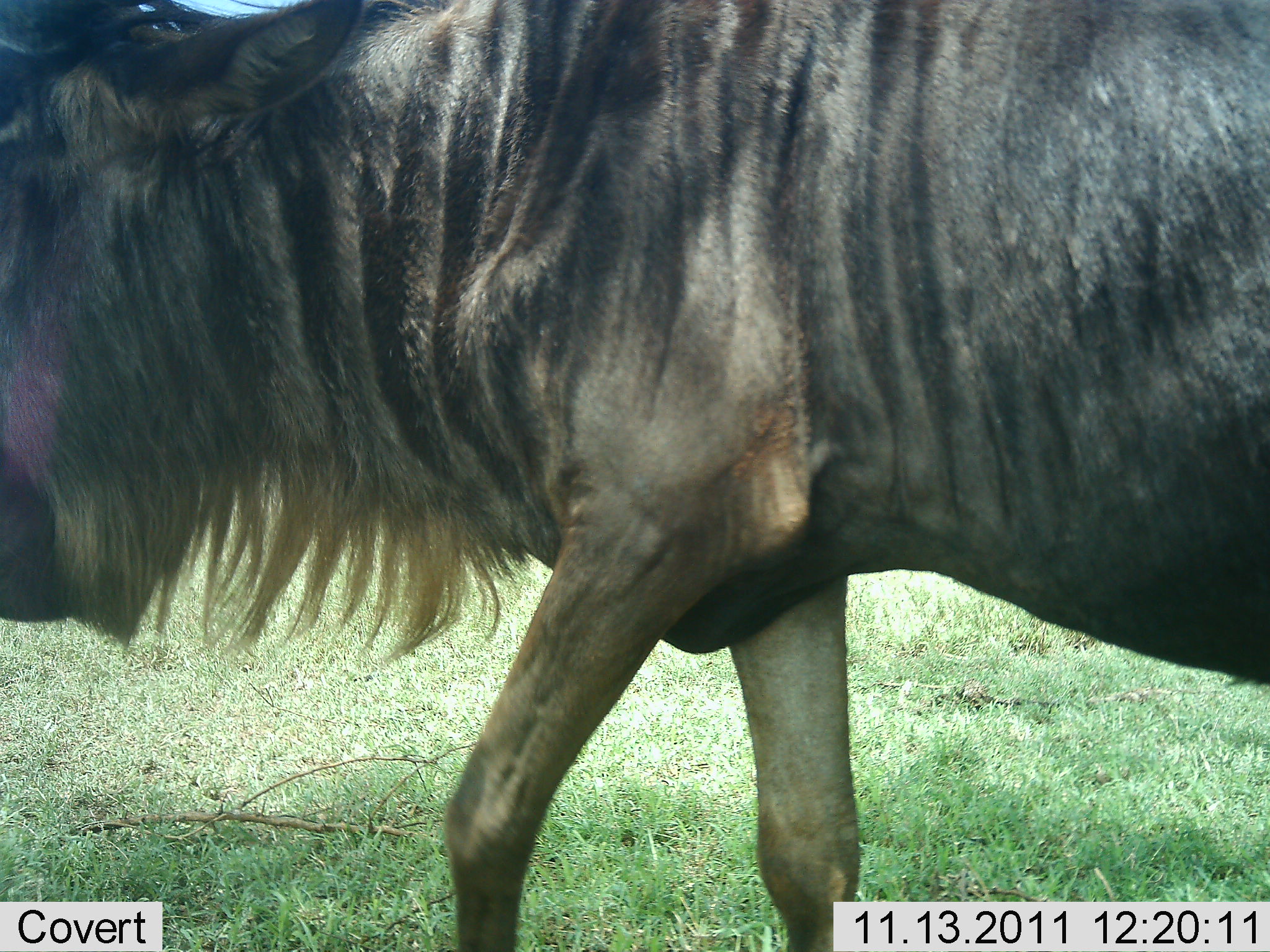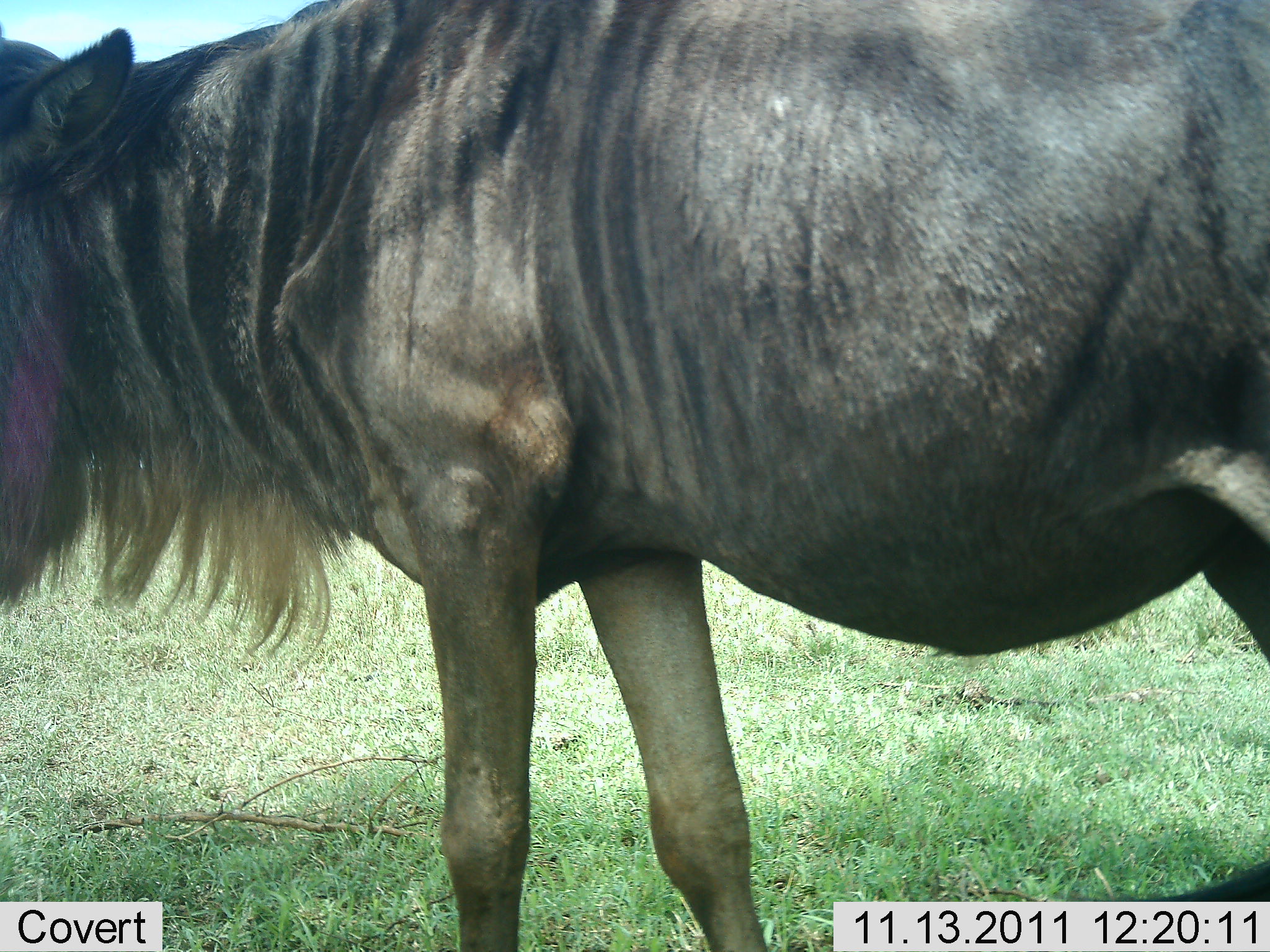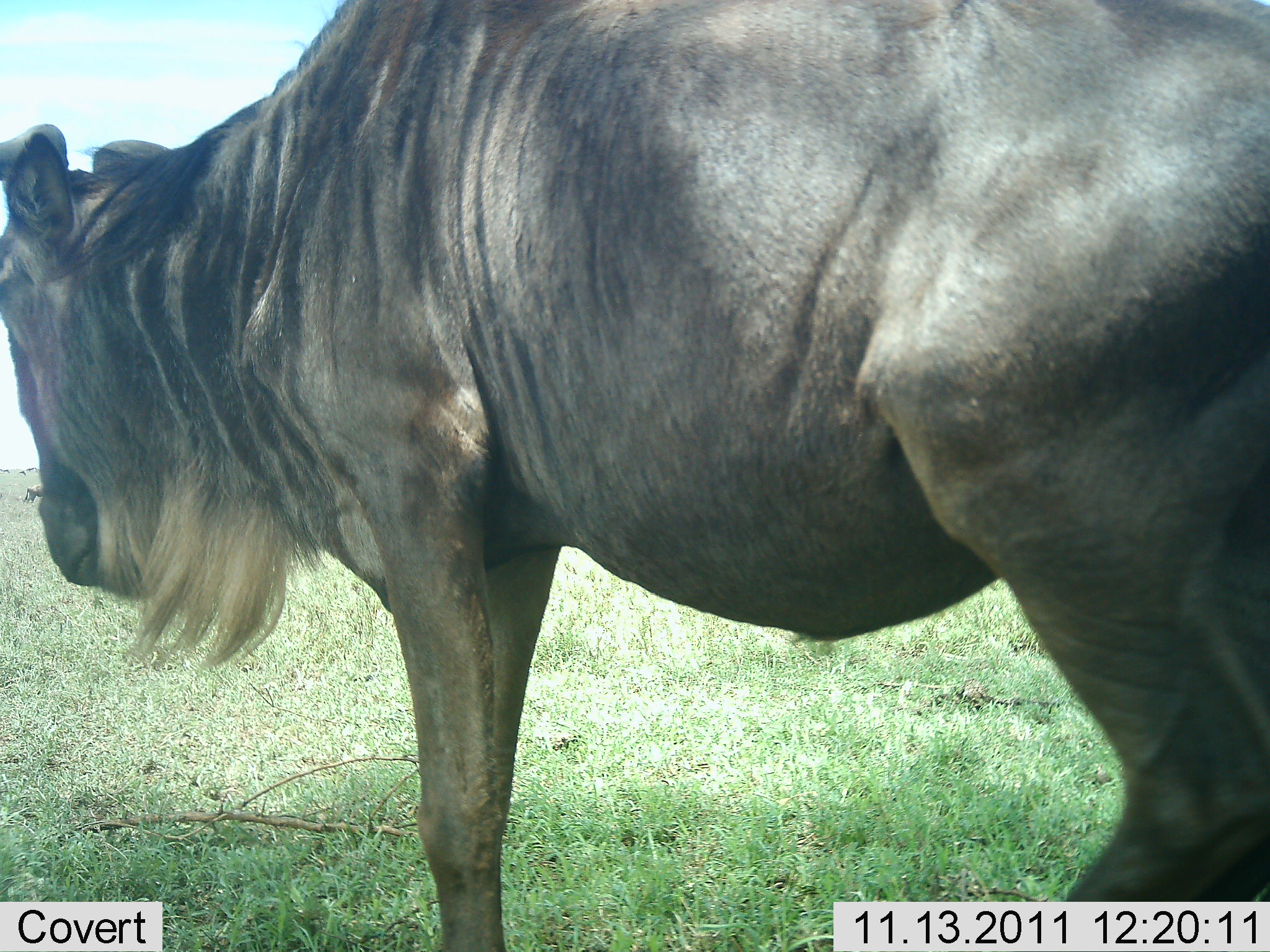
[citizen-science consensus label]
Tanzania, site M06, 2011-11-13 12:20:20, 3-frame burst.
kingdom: Animalia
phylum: Chordata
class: Mammalia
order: Artiodactyla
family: Bovidae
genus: Connochaetes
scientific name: Connochaetes taurinus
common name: blue wildebeest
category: wildebeest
Wildebeest (blue wildebeest) (Connochaetes taurinus), count 1. Behavior (volunteer vote fractions): standing 53%, resting 0%, moving 47%, interacting 0%. Young present (vote fraction): 0%. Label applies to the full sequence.